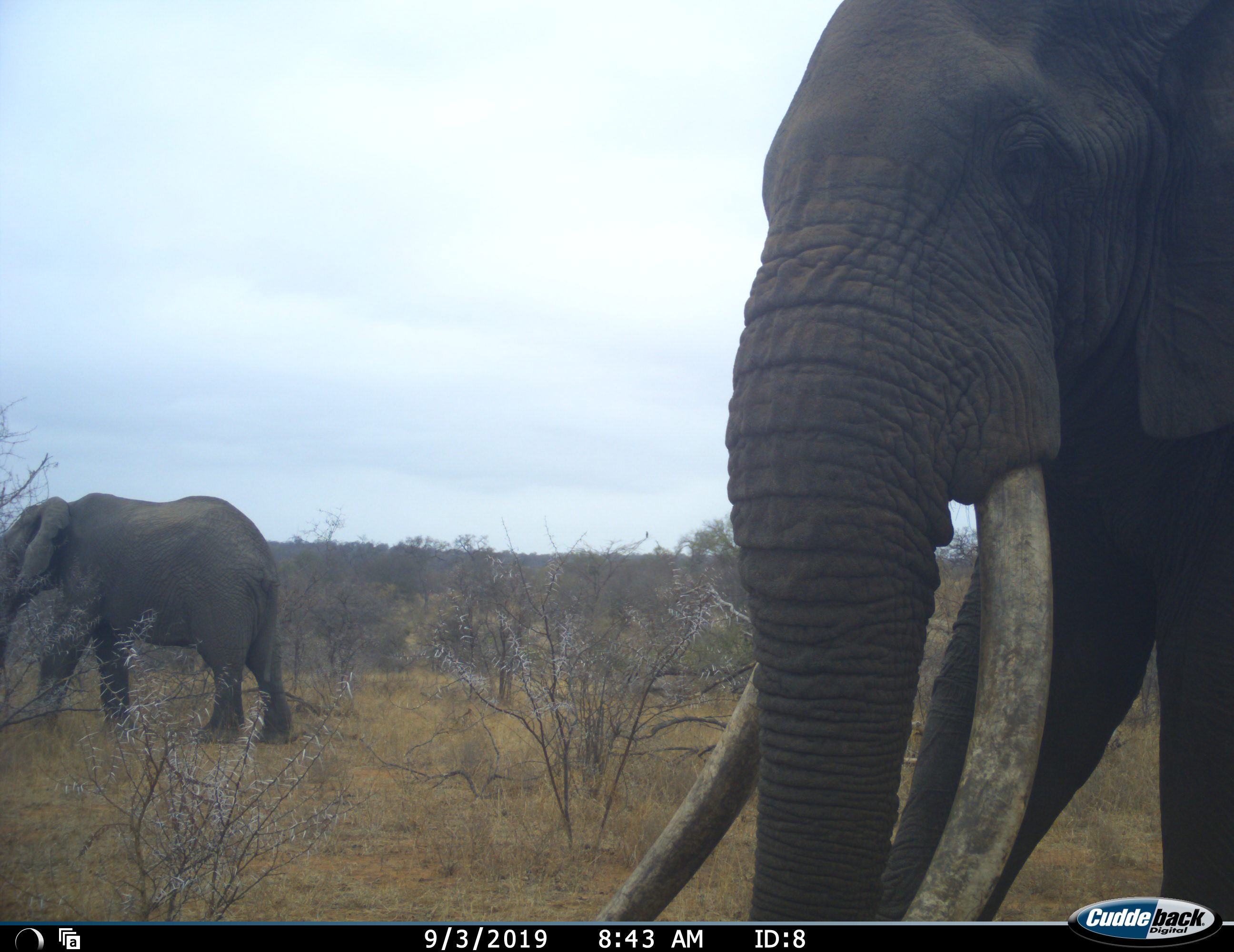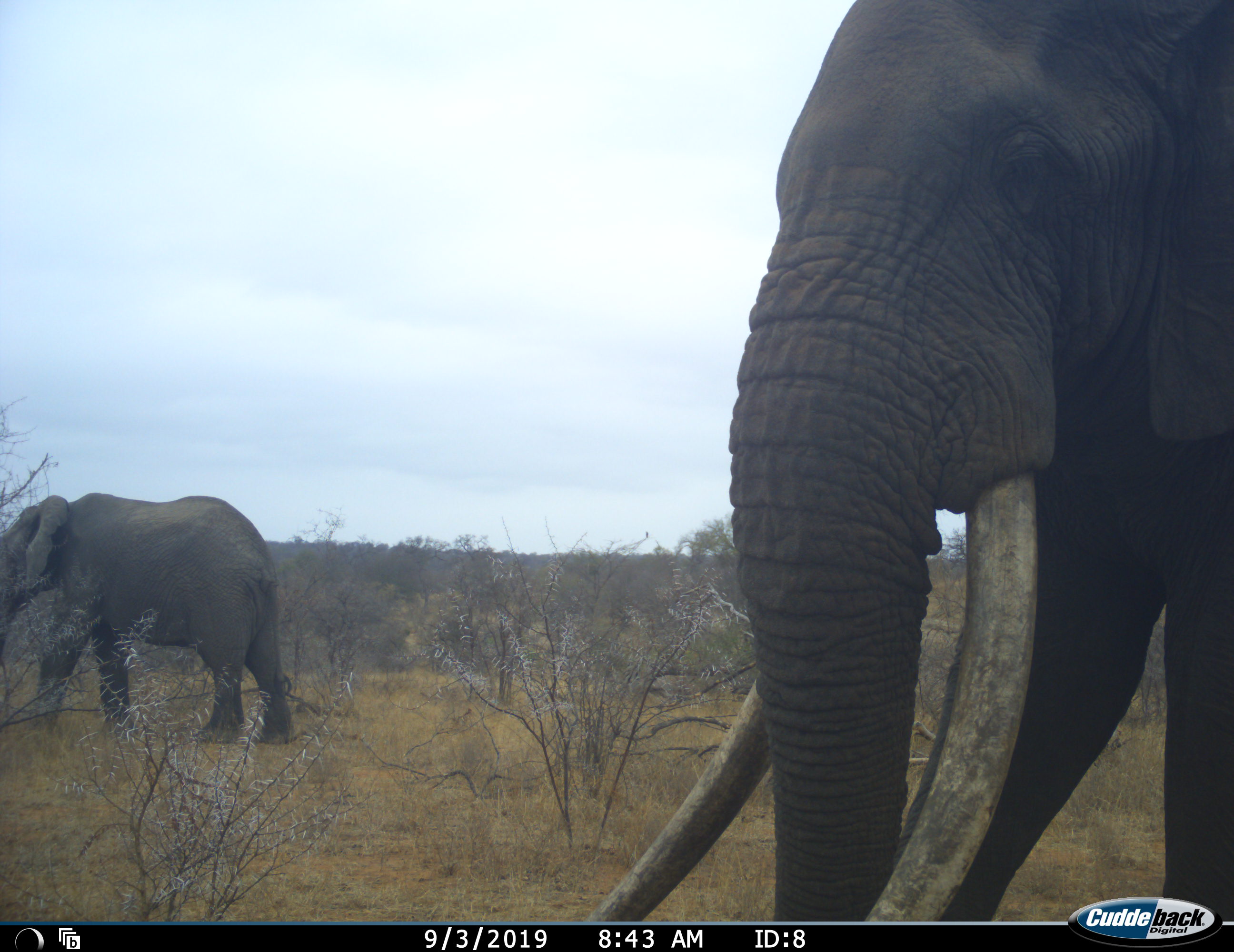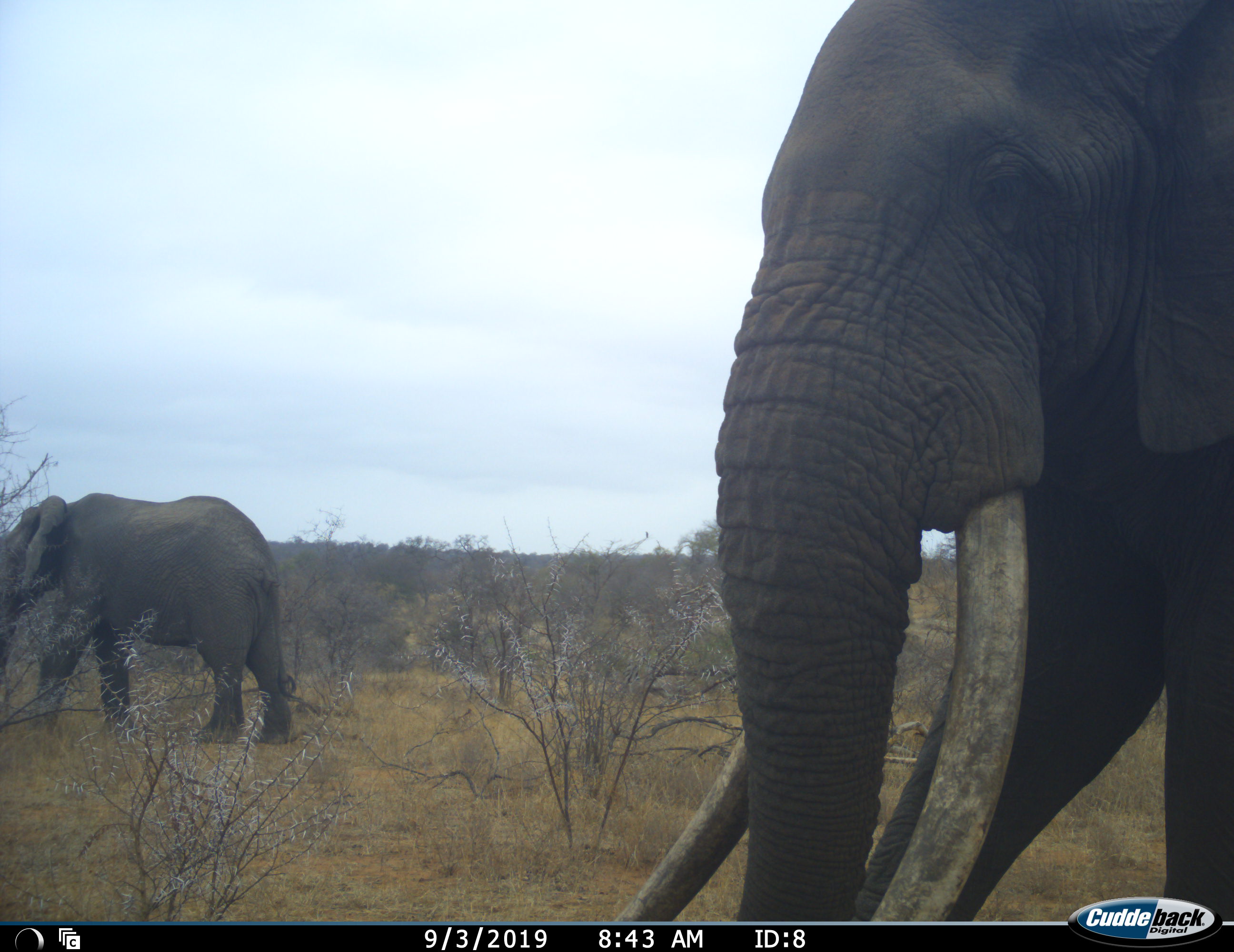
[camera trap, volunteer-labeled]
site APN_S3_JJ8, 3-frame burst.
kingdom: Animalia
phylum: Chordata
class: Mammalia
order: Proboscidea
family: Elephantidae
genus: Loxodonta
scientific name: Loxodonta africana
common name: african bush elephant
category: elephant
Elephant (african bush elephant) (Loxodonta africana), count 2. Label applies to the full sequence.